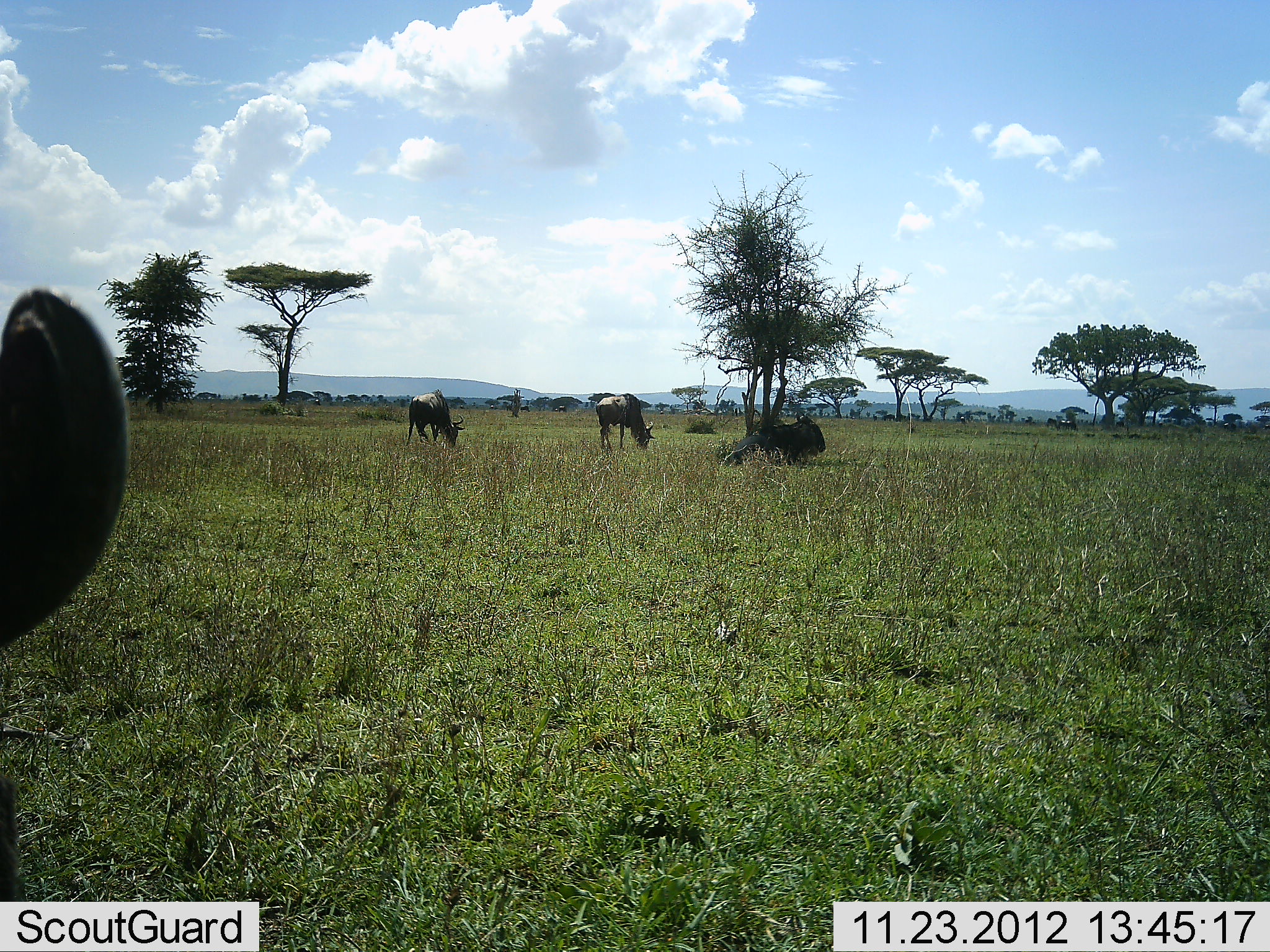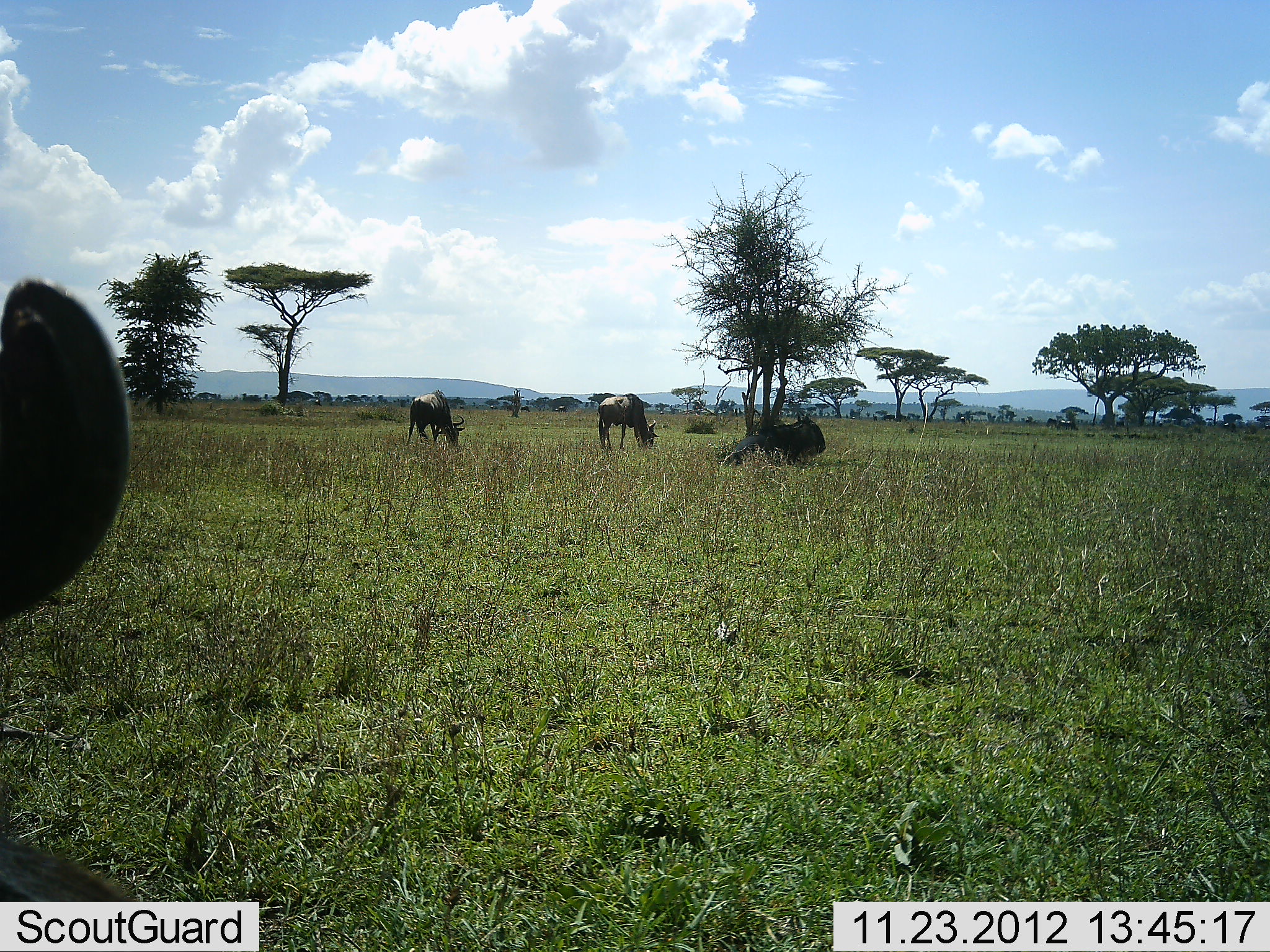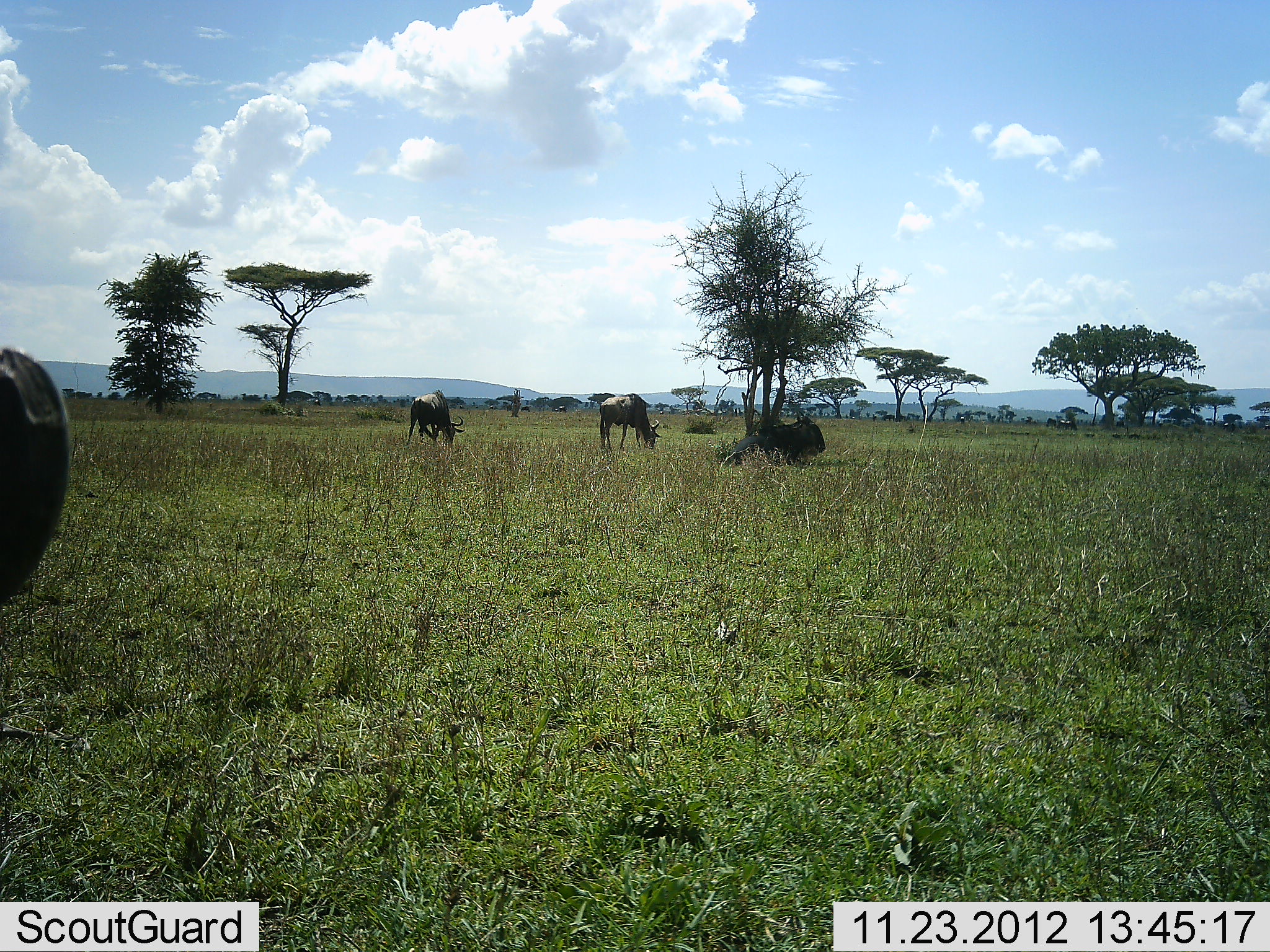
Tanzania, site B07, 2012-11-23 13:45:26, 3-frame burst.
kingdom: Animalia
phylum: Chordata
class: Mammalia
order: Artiodactyla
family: Bovidae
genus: Connochaetes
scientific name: Connochaetes taurinus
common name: blue wildebeest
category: wildebeest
Wildebeest (blue wildebeest) (Connochaetes taurinus), count 4. Behavior (volunteer vote fractions): standing 40%, resting 60%, moving 10%, interacting 0%. Young present (vote fraction): 0%. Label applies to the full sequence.